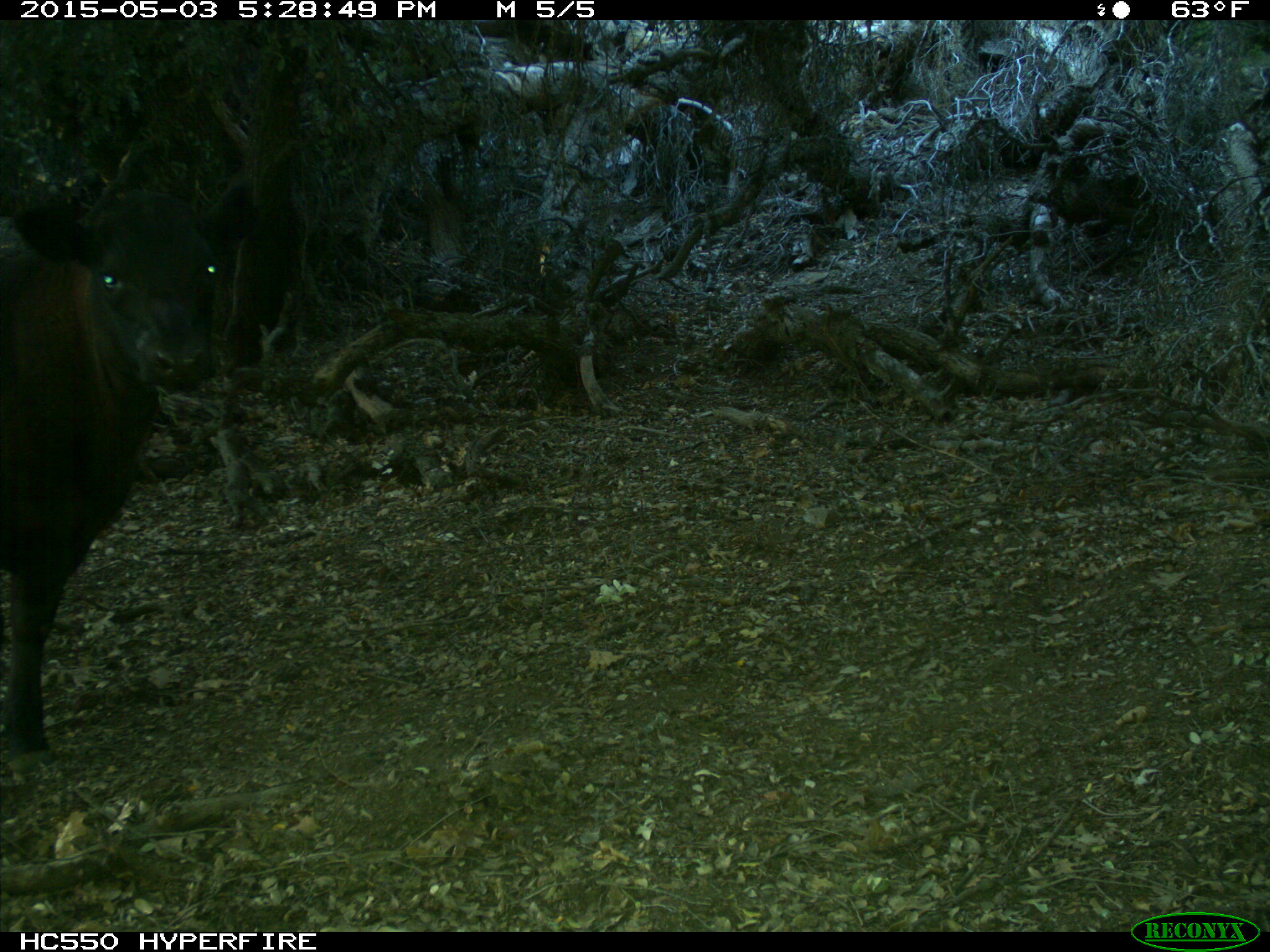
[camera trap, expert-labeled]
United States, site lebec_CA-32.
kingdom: Animalia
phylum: Chordata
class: Mammalia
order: Artiodactyla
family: Bovidae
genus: Bos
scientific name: Bos taurus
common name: domestic cow